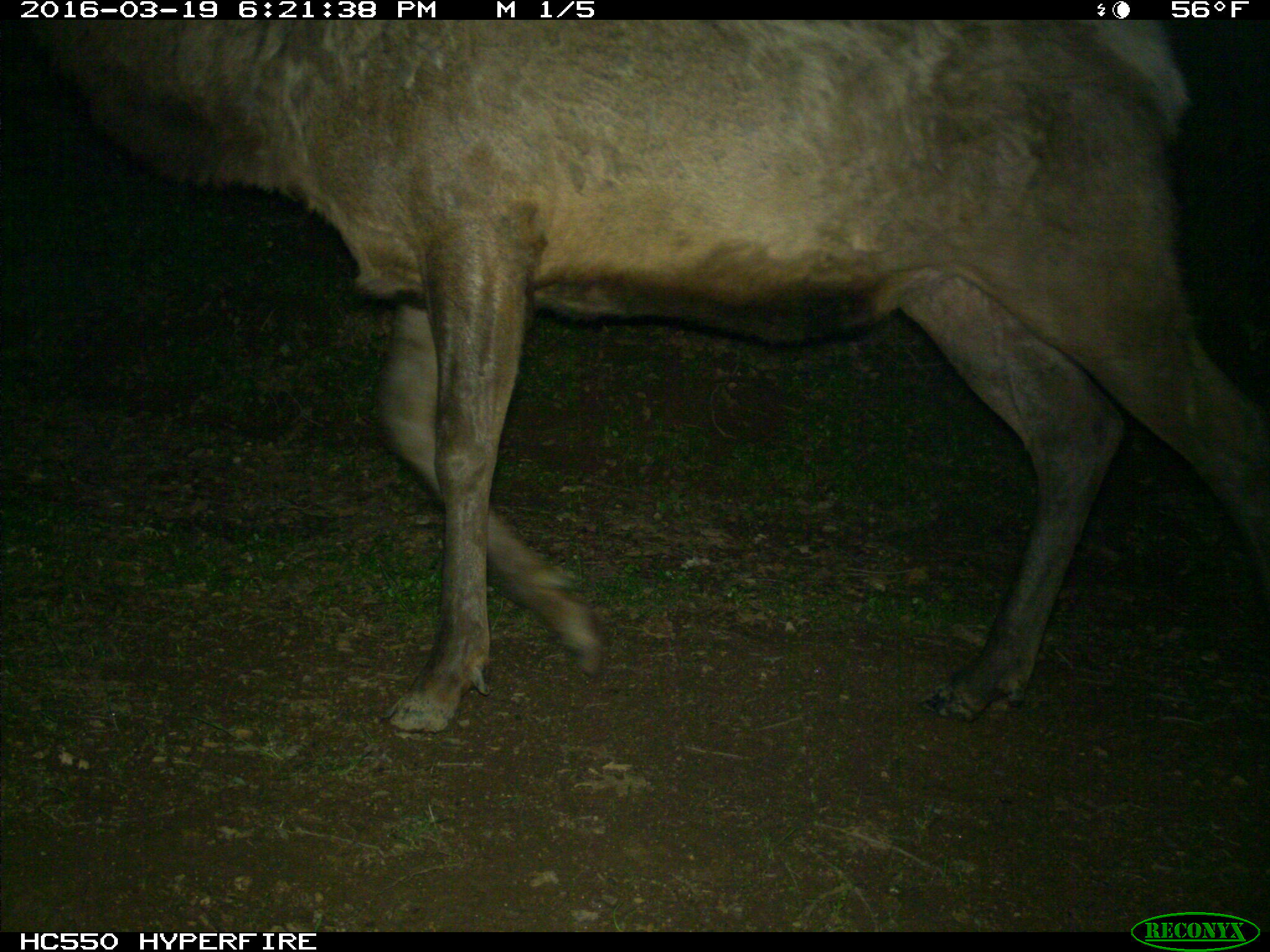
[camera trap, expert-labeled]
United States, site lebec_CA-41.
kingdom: Animalia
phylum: Chordata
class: Mammalia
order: Artiodactyla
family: Cervidae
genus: Cervus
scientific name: Cervus canadensis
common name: elk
Cervus canadensis (elk).